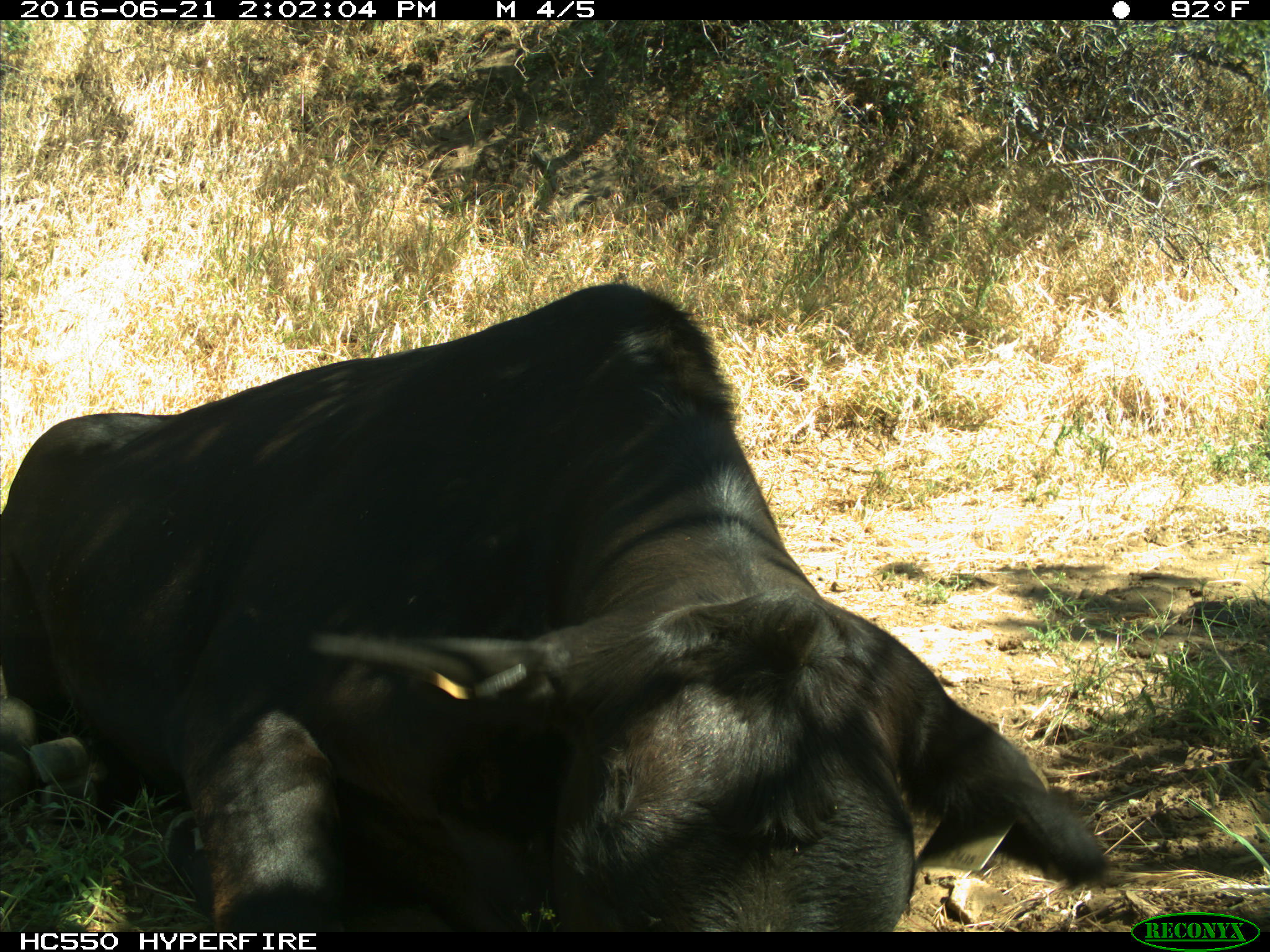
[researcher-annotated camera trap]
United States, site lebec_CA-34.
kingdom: Animalia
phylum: Chordata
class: Mammalia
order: Artiodactyla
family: Bovidae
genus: Bos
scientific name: Bos taurus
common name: domestic cow